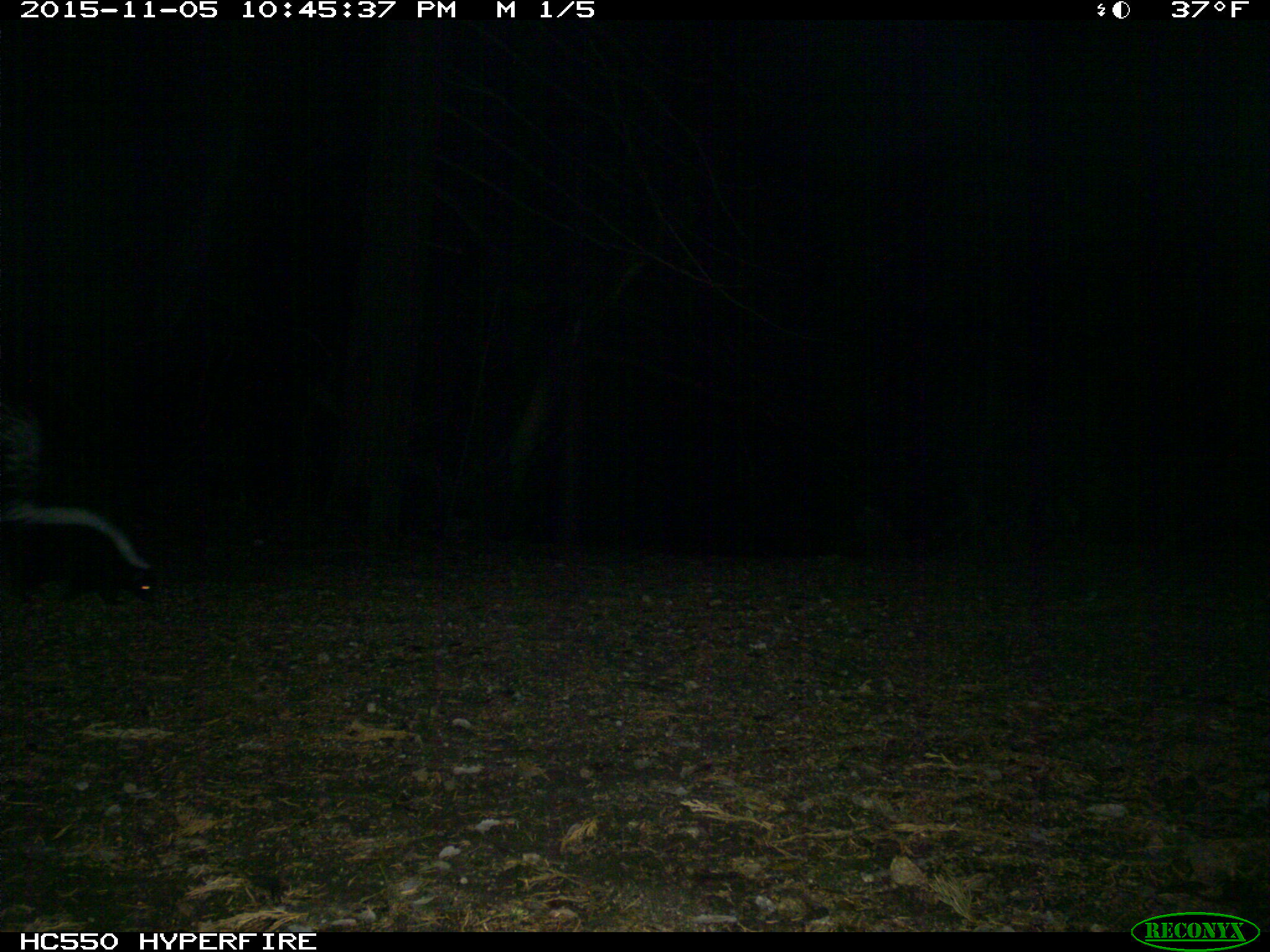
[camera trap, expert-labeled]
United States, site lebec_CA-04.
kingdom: Animalia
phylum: Chordata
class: Mammalia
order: Carnivora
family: Mephitidae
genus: Mephitis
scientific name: Mephitis mephitis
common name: striped skunk